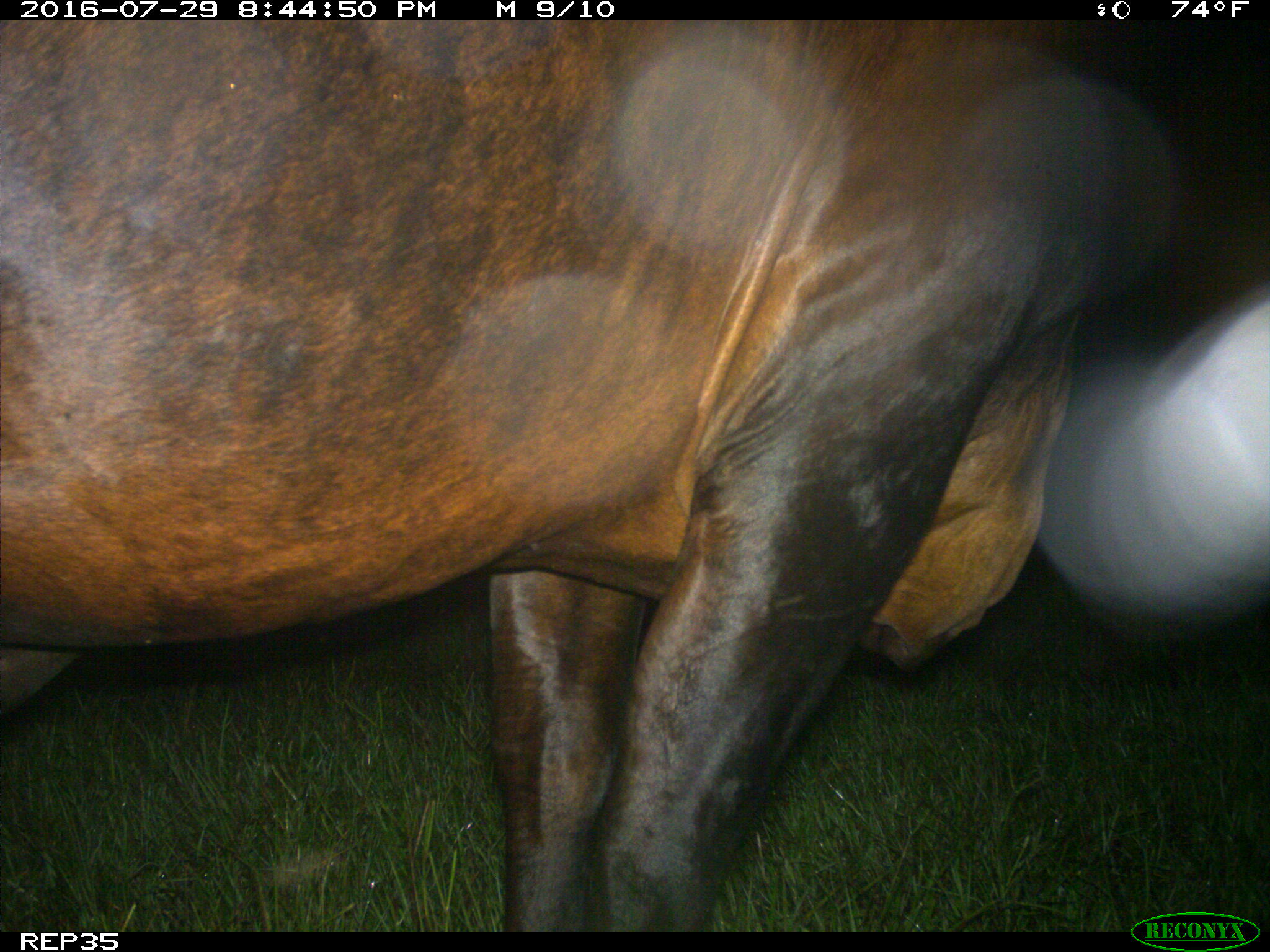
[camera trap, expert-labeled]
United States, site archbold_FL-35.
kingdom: Animalia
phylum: Chordata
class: Mammalia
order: Artiodactyla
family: Bovidae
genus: Bos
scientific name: Bos taurus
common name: domestic cow